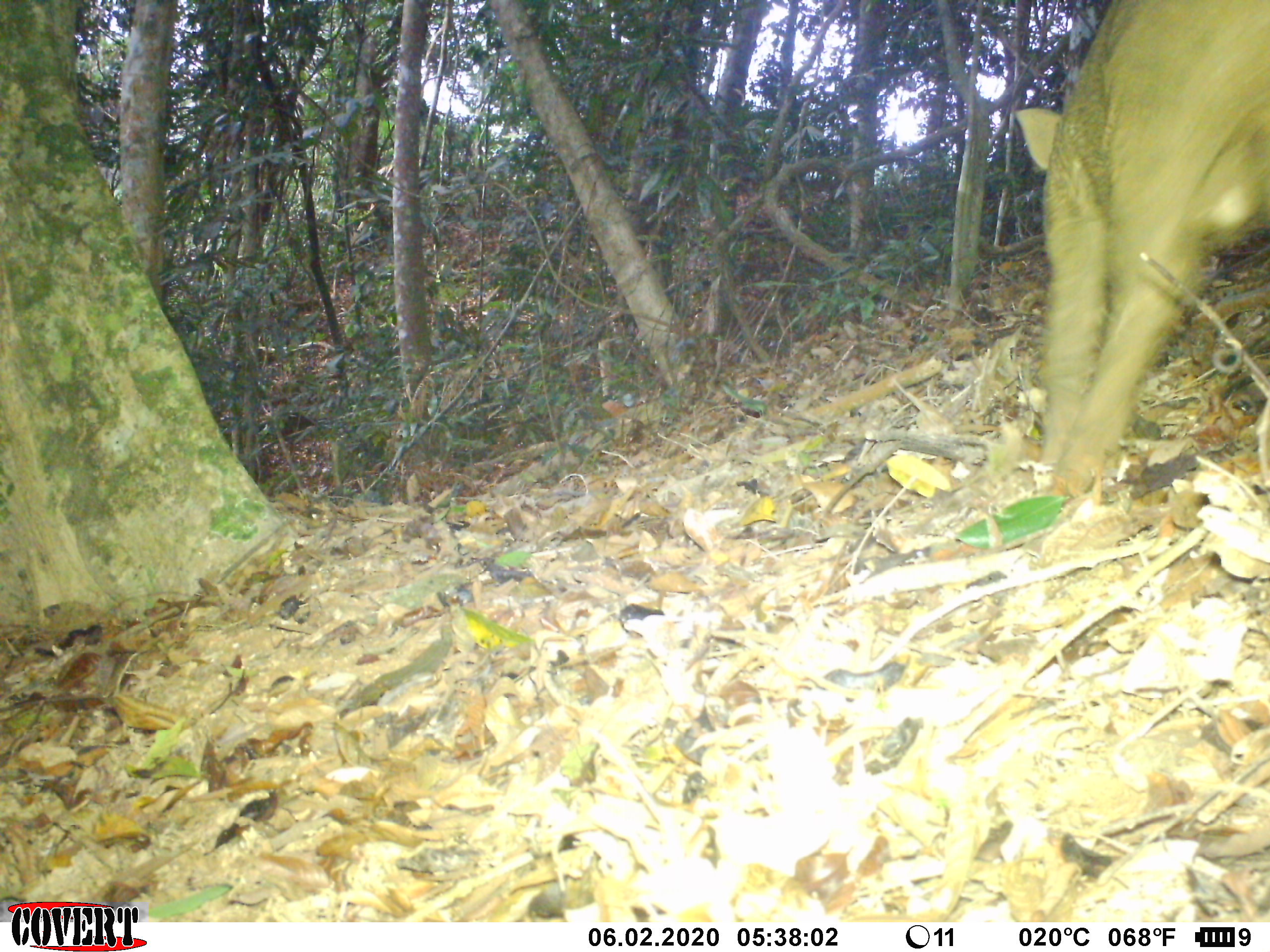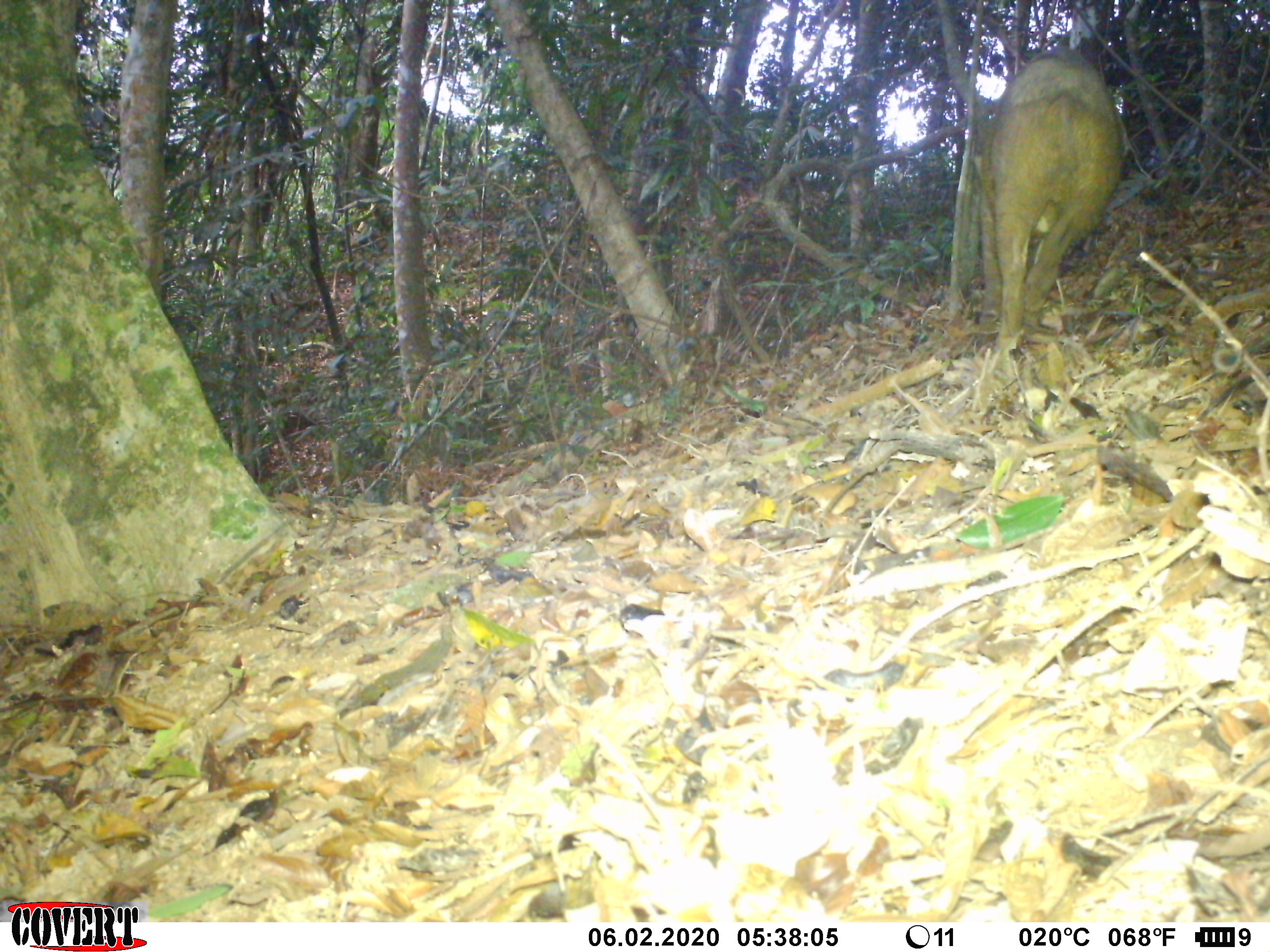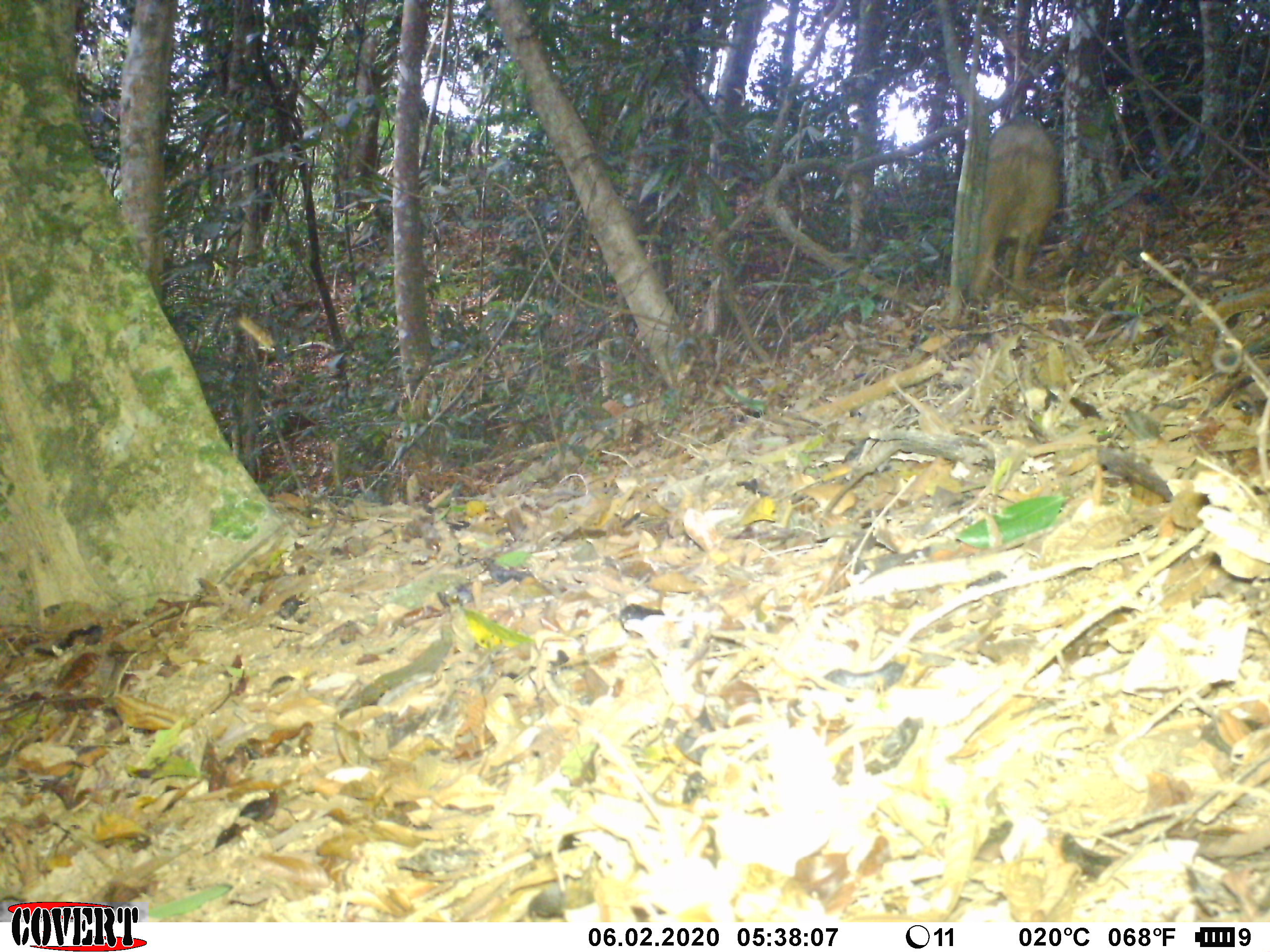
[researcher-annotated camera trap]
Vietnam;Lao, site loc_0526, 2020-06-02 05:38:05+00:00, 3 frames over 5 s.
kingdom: Animalia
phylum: Chordata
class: Mammalia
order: Artiodactyla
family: Suidae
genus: Sus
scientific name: Sus scrofa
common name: eurasian wild pig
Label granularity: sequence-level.